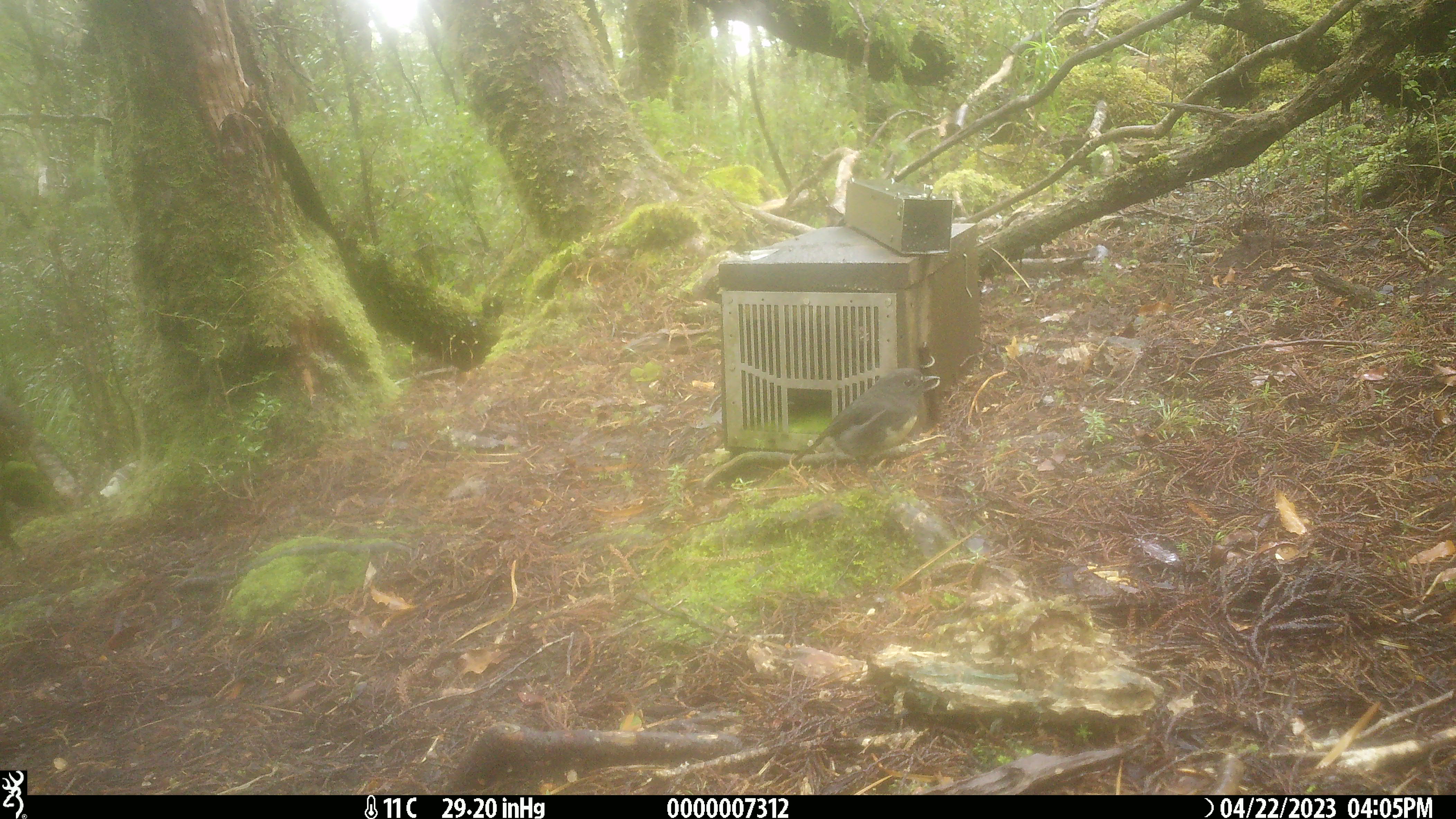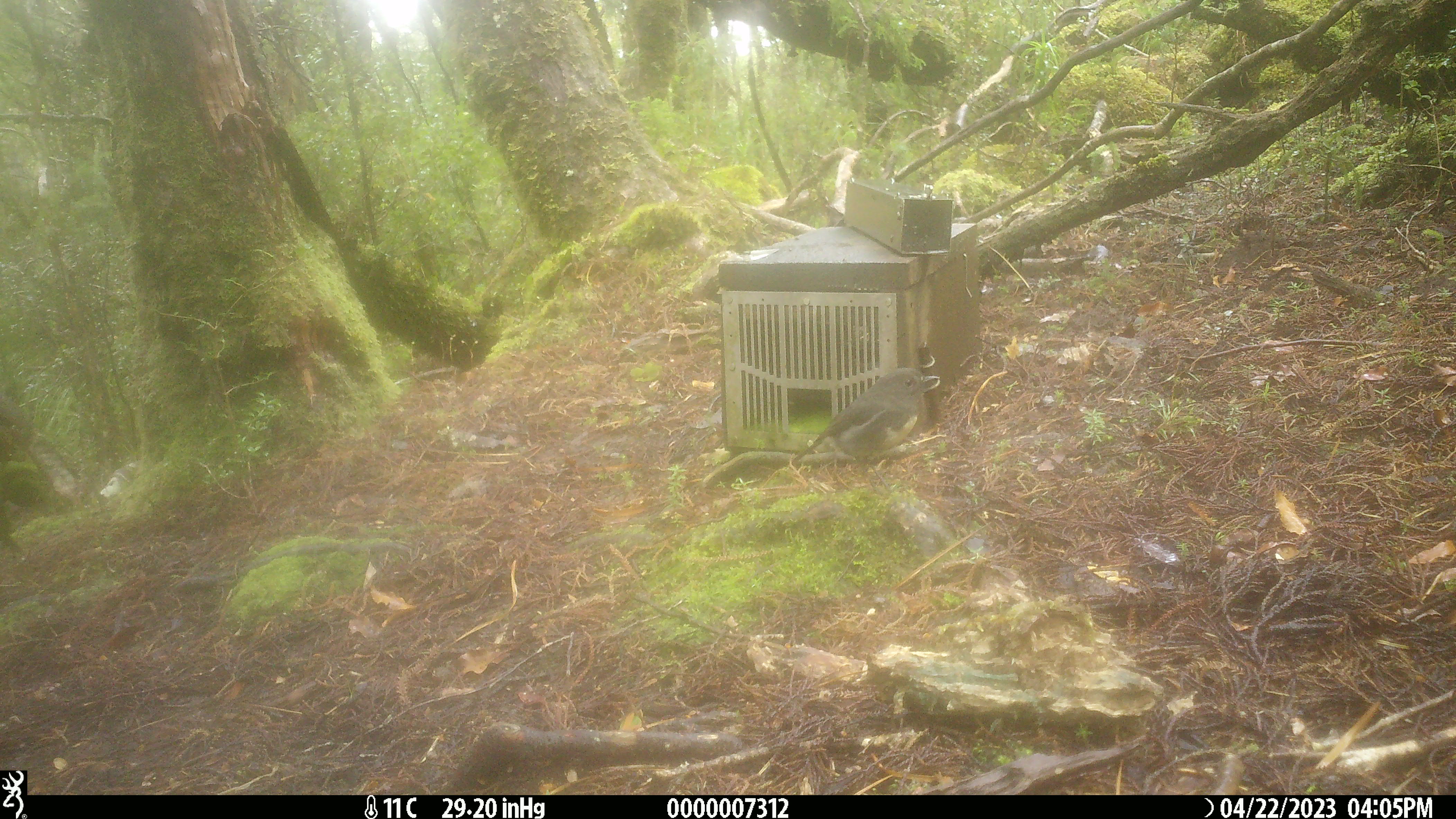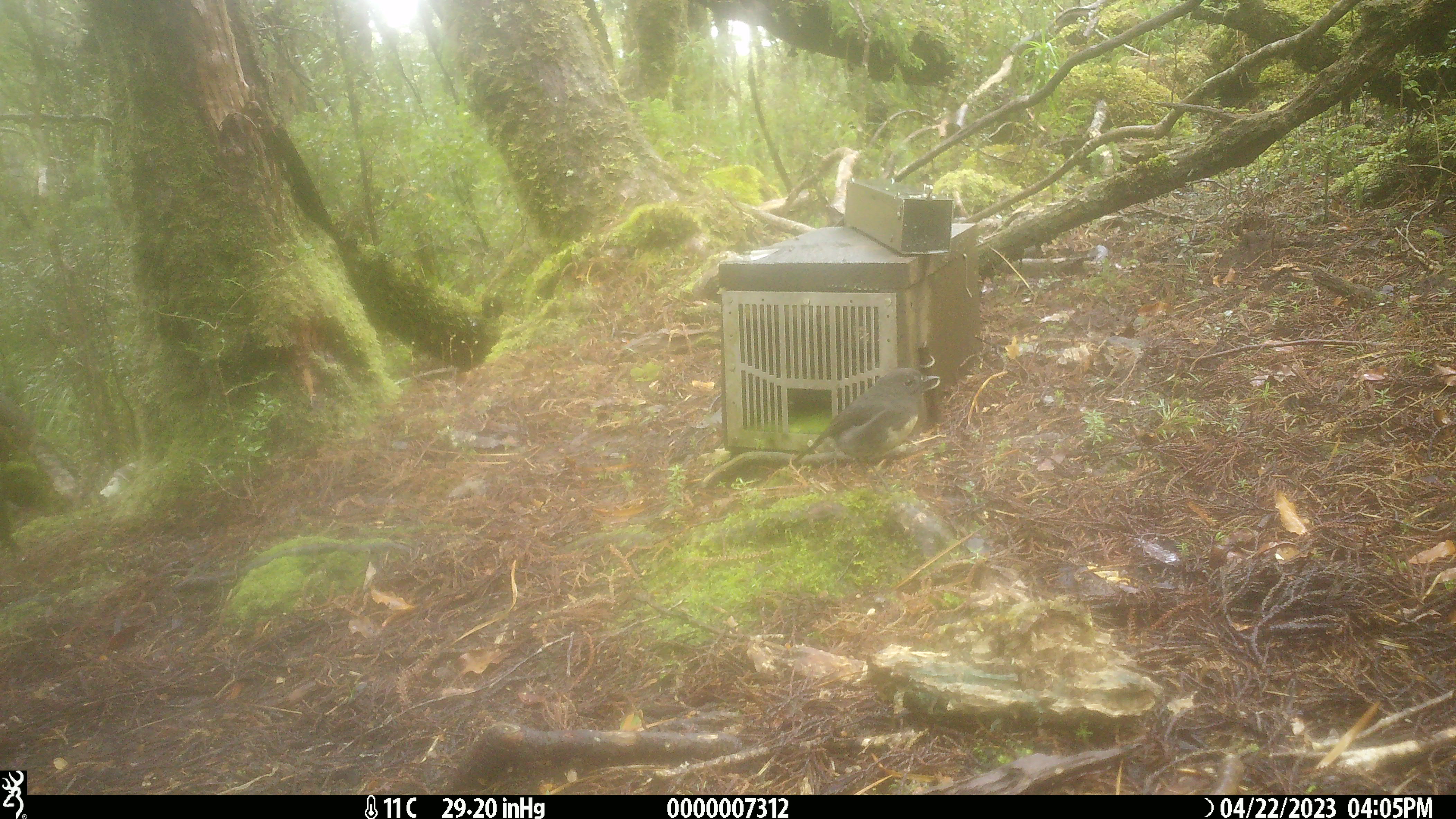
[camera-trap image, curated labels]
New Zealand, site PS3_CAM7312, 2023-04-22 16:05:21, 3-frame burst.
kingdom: Animalia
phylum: Chordata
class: Aves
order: Passeriformes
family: Petroicidae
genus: Petroica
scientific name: Petroica australis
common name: new zealand robin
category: robin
Robin (new zealand robin) (Petroica australis).